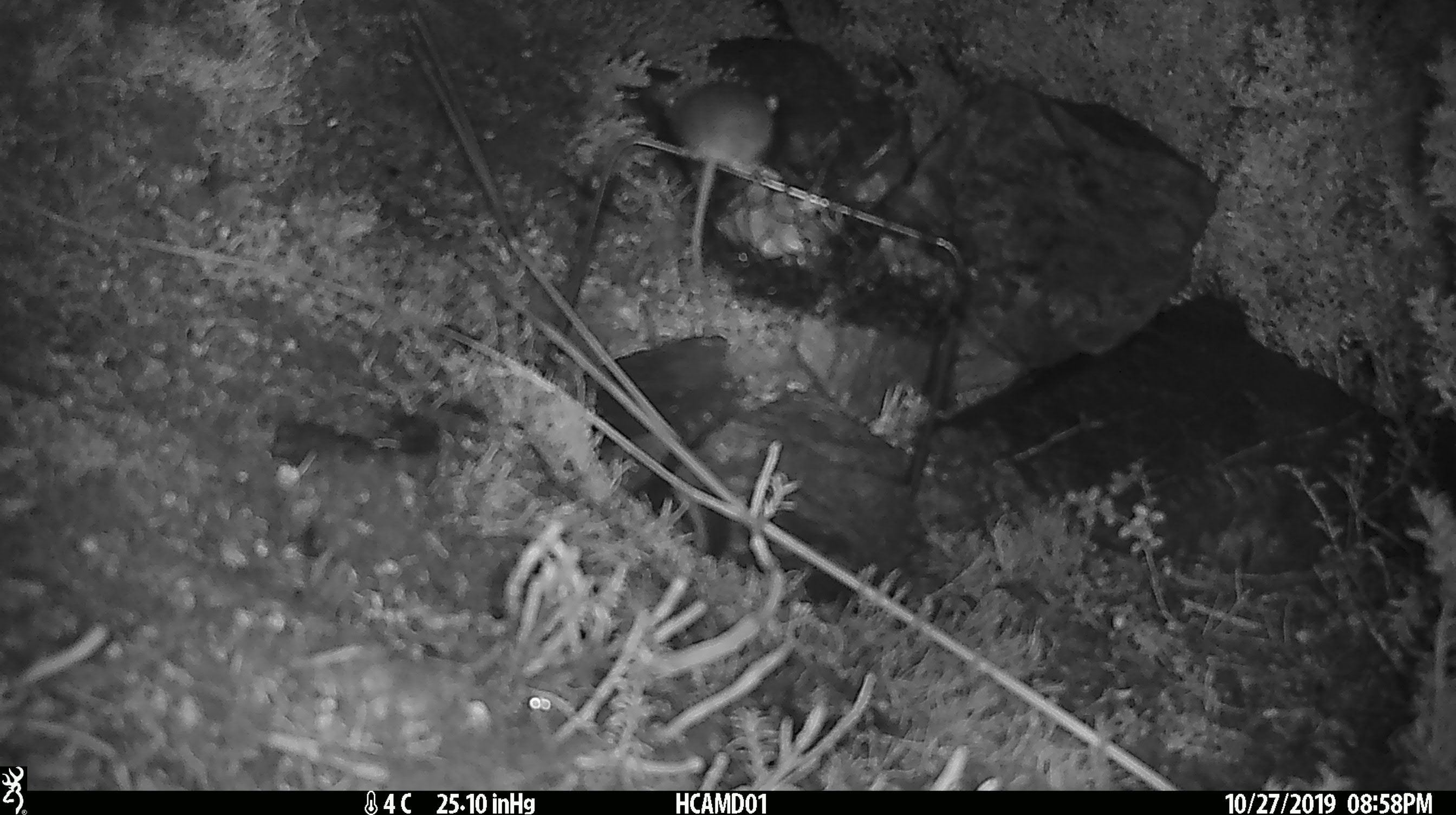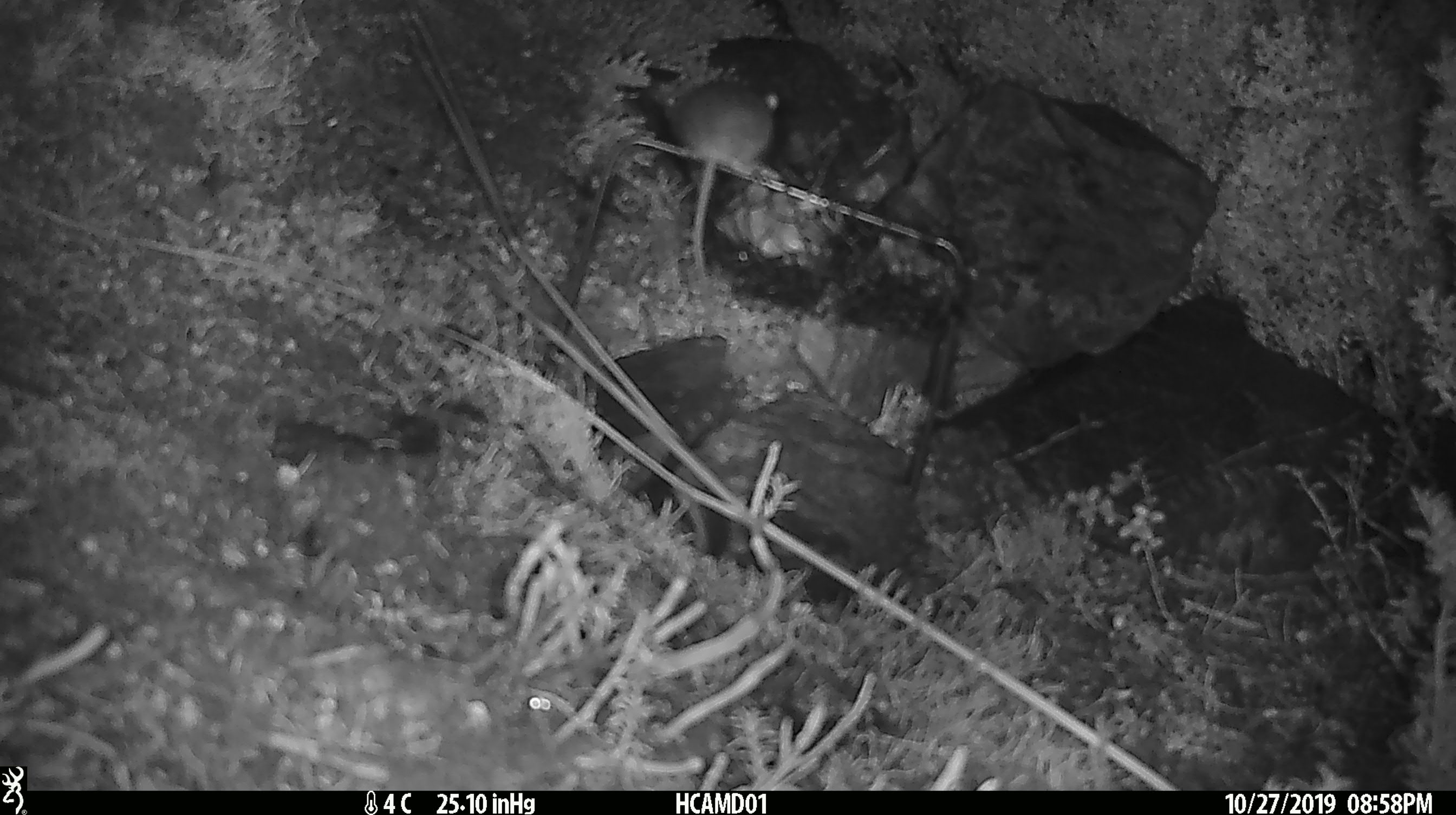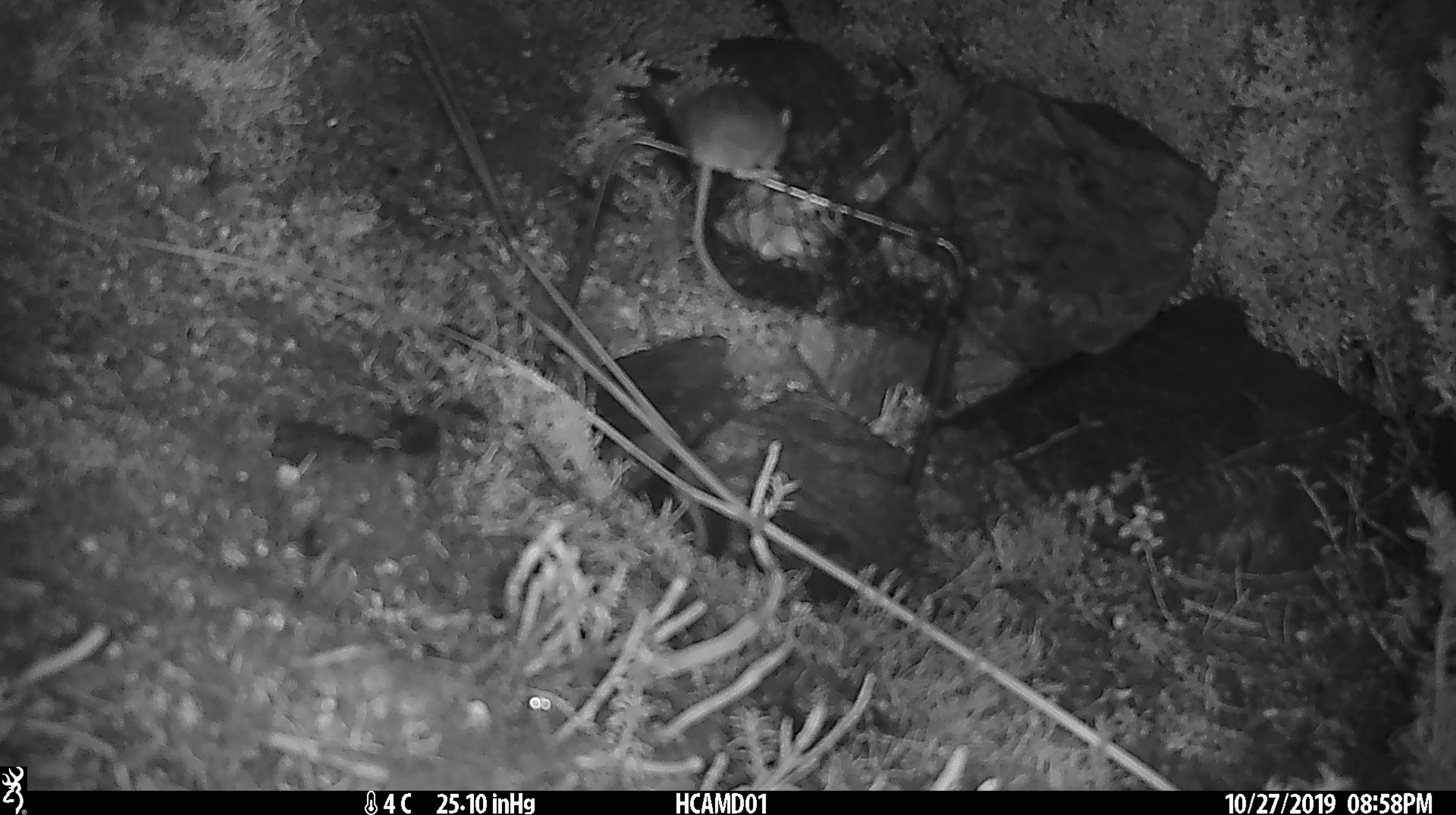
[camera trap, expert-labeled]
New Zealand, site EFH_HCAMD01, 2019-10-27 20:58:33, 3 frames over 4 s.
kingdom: Animalia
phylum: Chordata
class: Mammalia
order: Rodentia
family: Muridae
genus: Mus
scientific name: Mus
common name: mouse